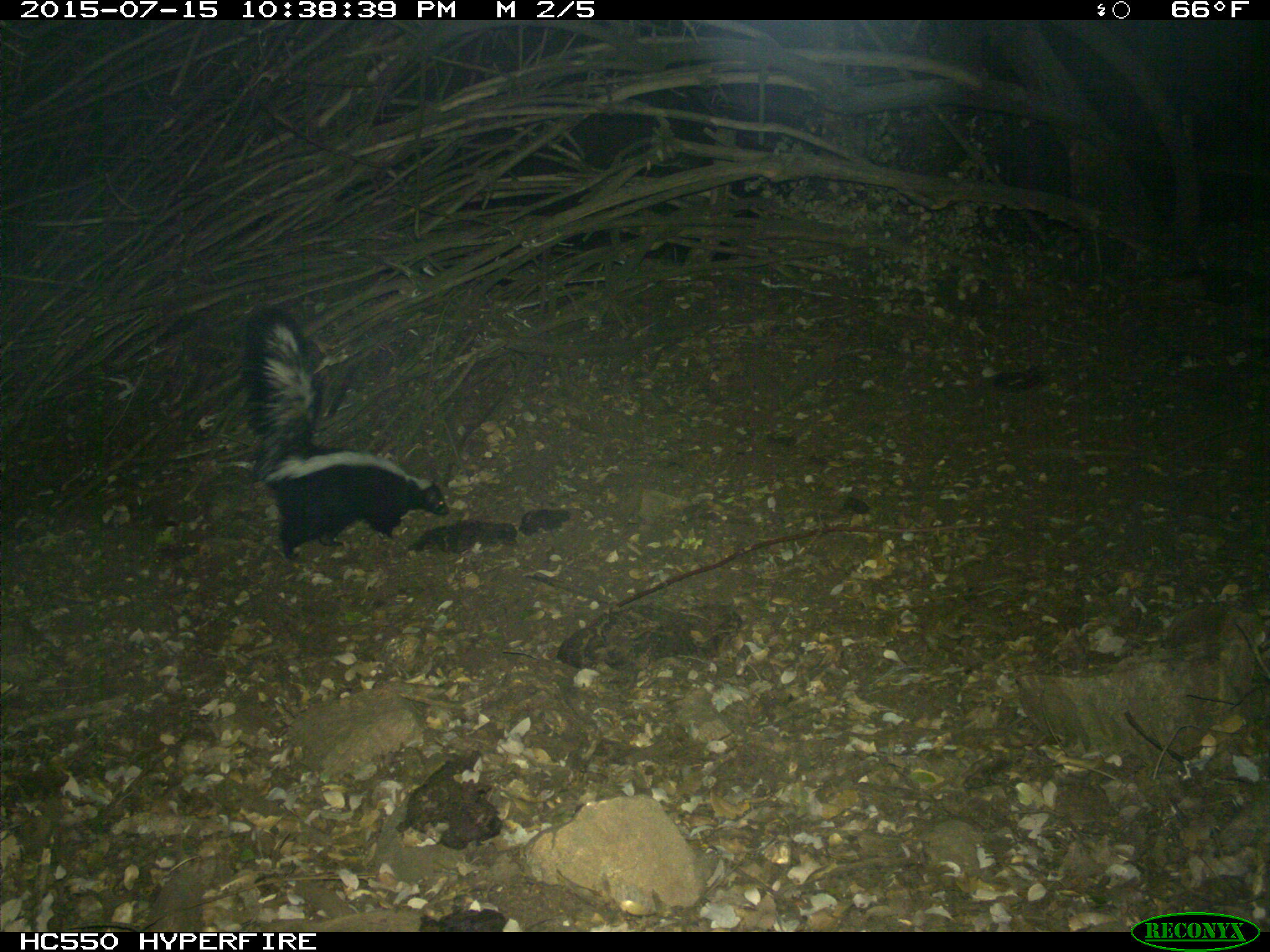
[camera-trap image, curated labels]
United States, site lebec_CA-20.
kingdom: Animalia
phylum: Chordata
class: Mammalia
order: Carnivora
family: Mephitidae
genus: Mephitis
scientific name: Mephitis mephitis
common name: striped skunk